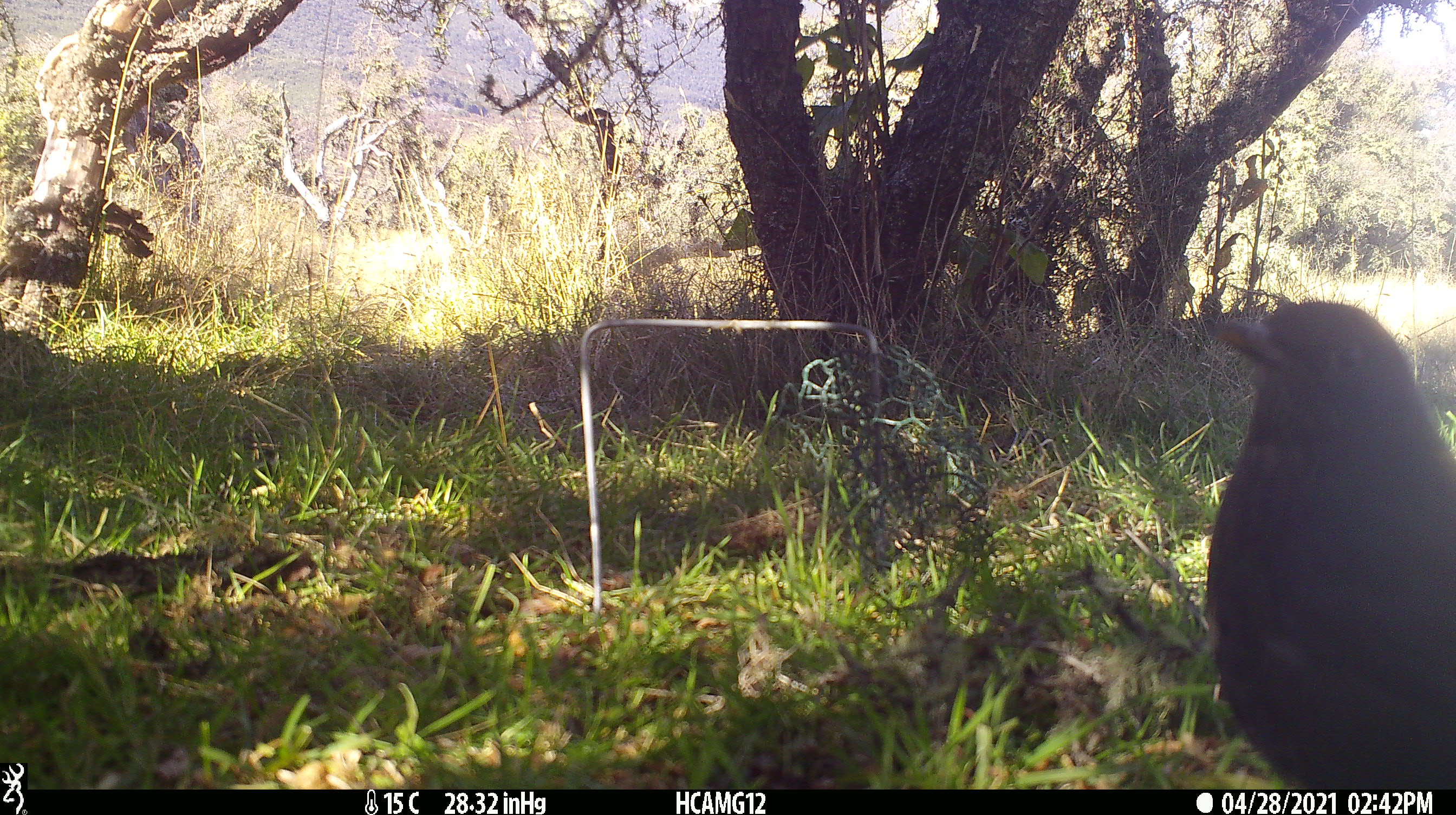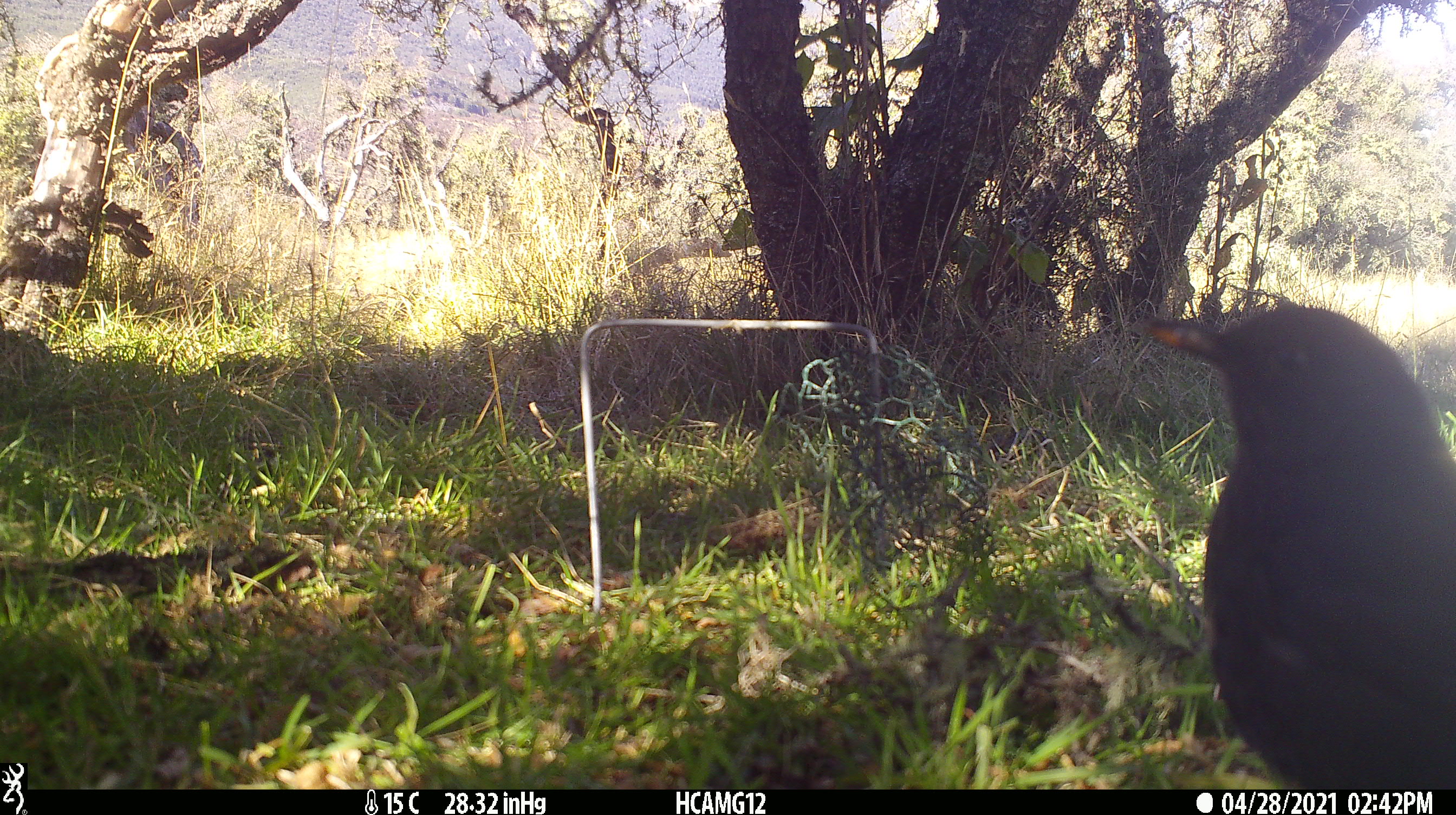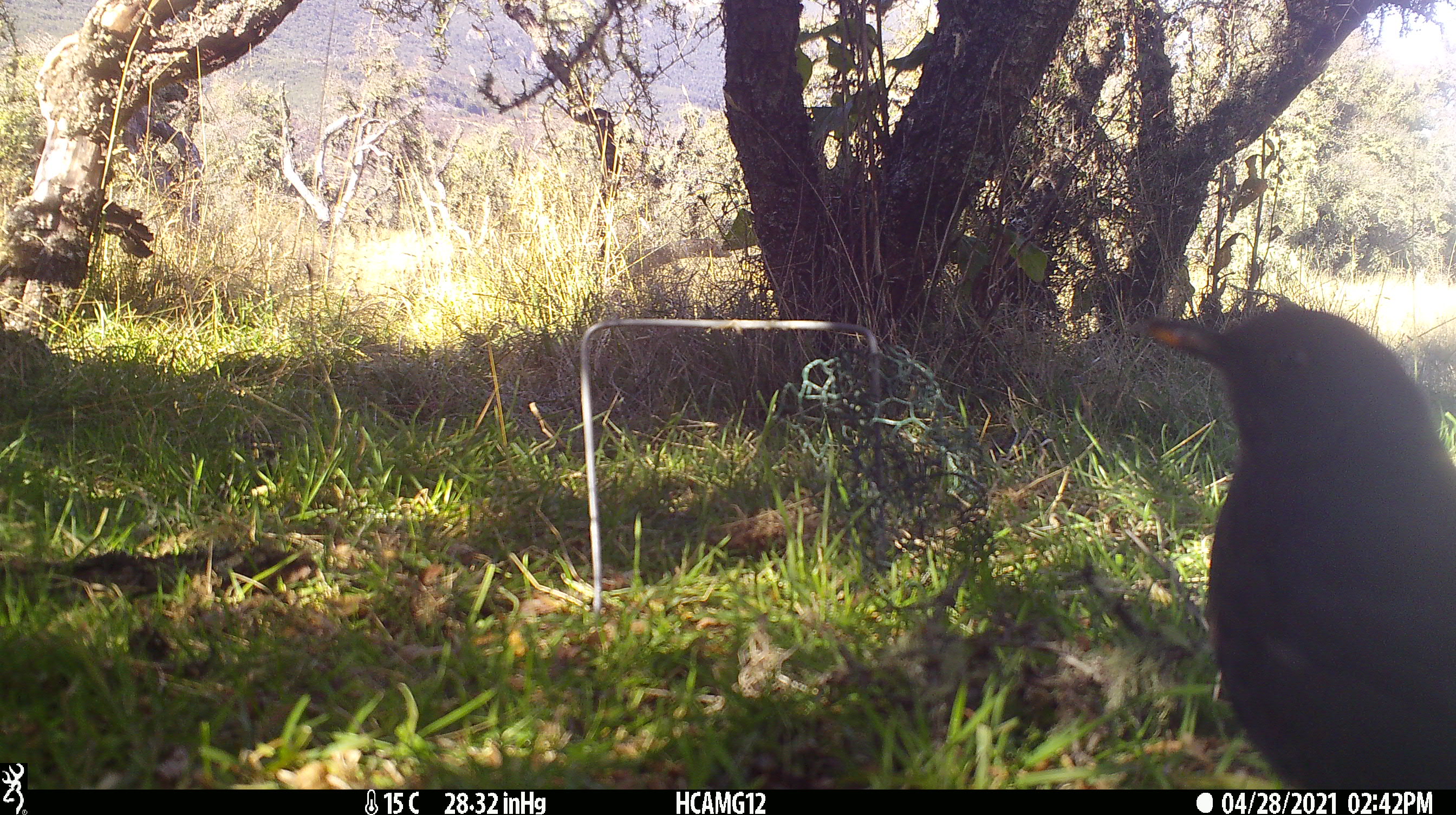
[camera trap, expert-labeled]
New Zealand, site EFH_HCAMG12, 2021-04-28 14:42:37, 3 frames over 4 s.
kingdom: Animalia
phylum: Chordata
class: Aves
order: Passeriformes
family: Turdidae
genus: Turdus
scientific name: Turdus merula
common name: eurasian blackbird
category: blackbird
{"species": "blackbird (eurasian blackbird) (Turdus merula)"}